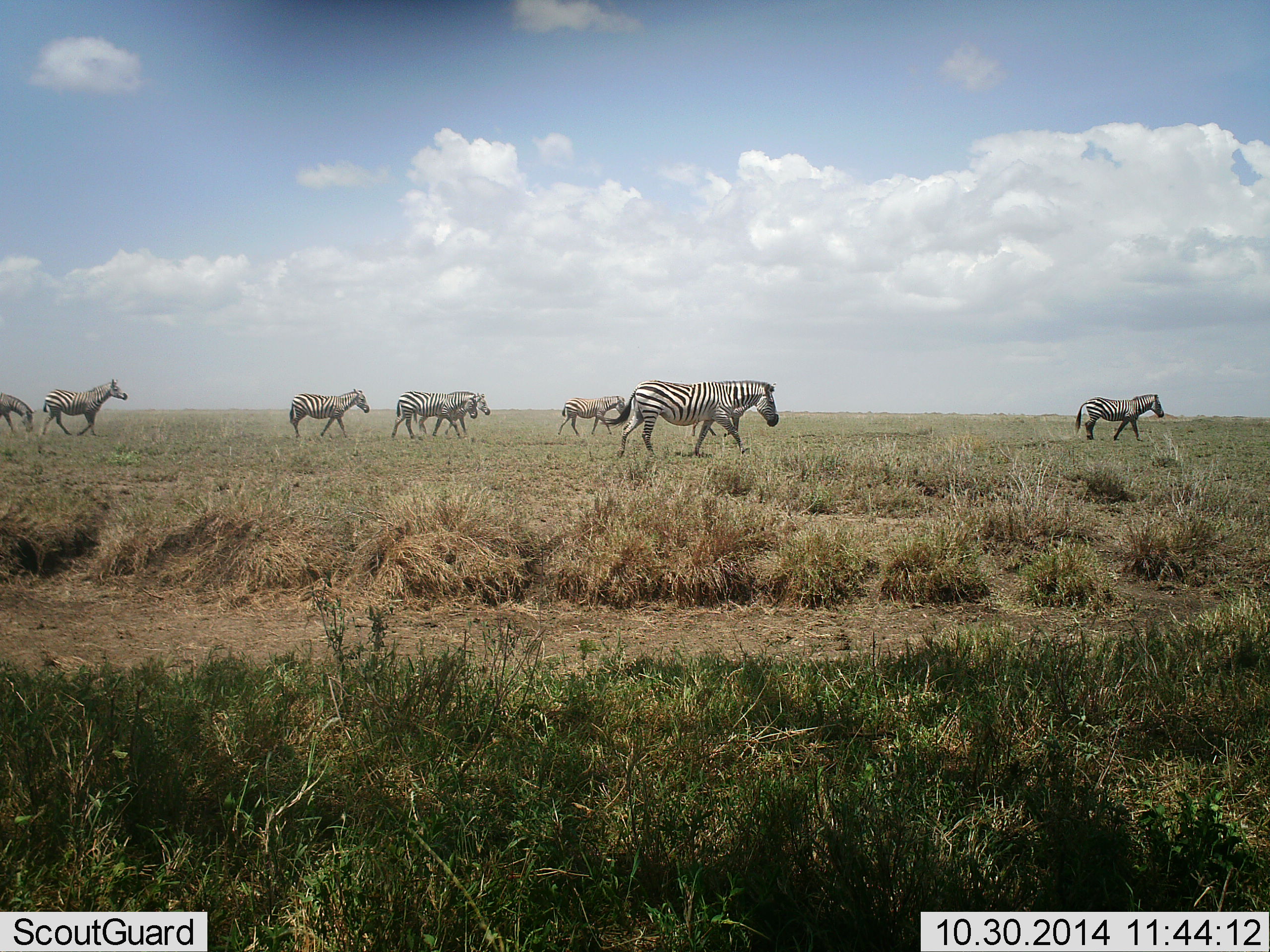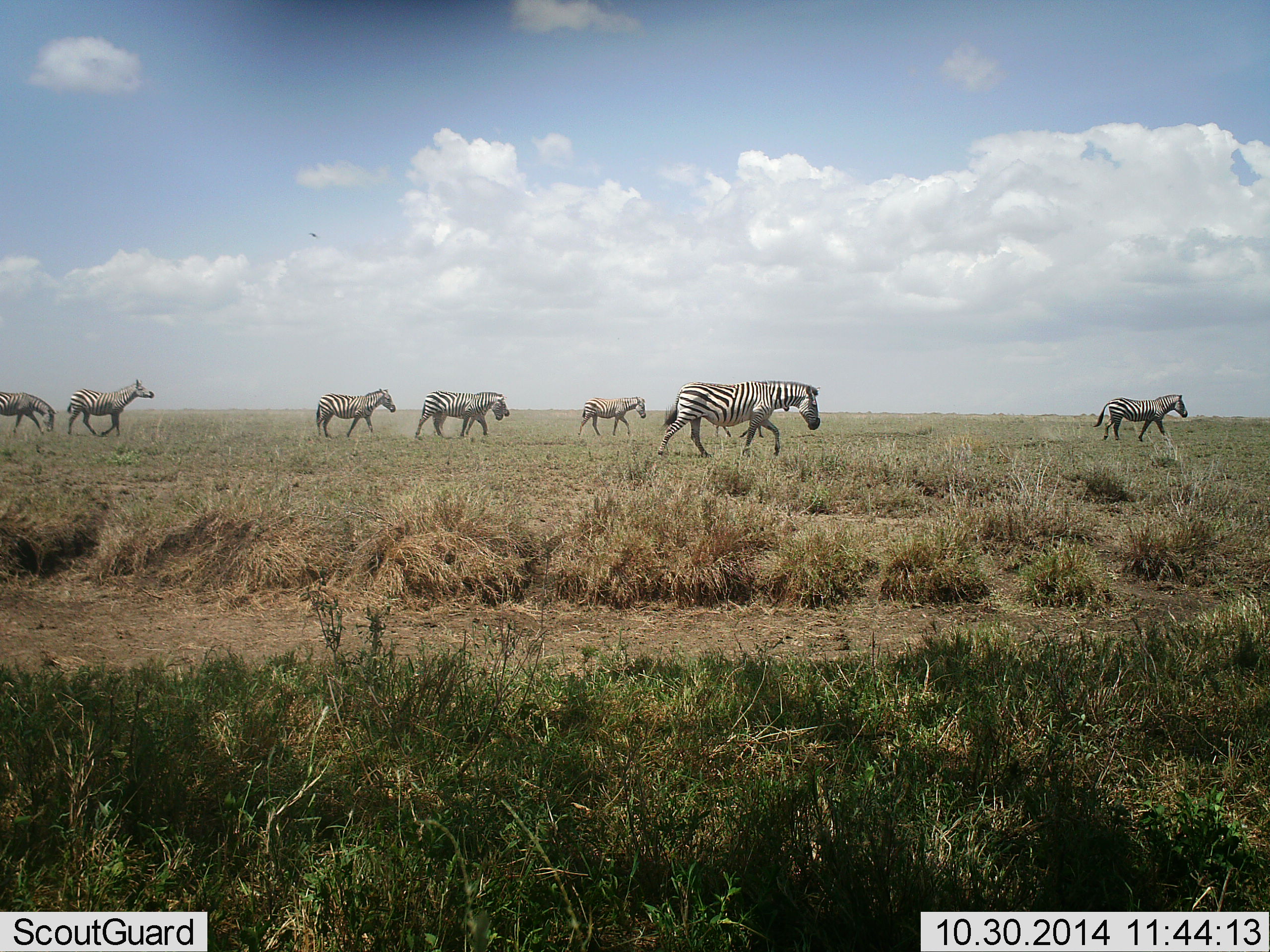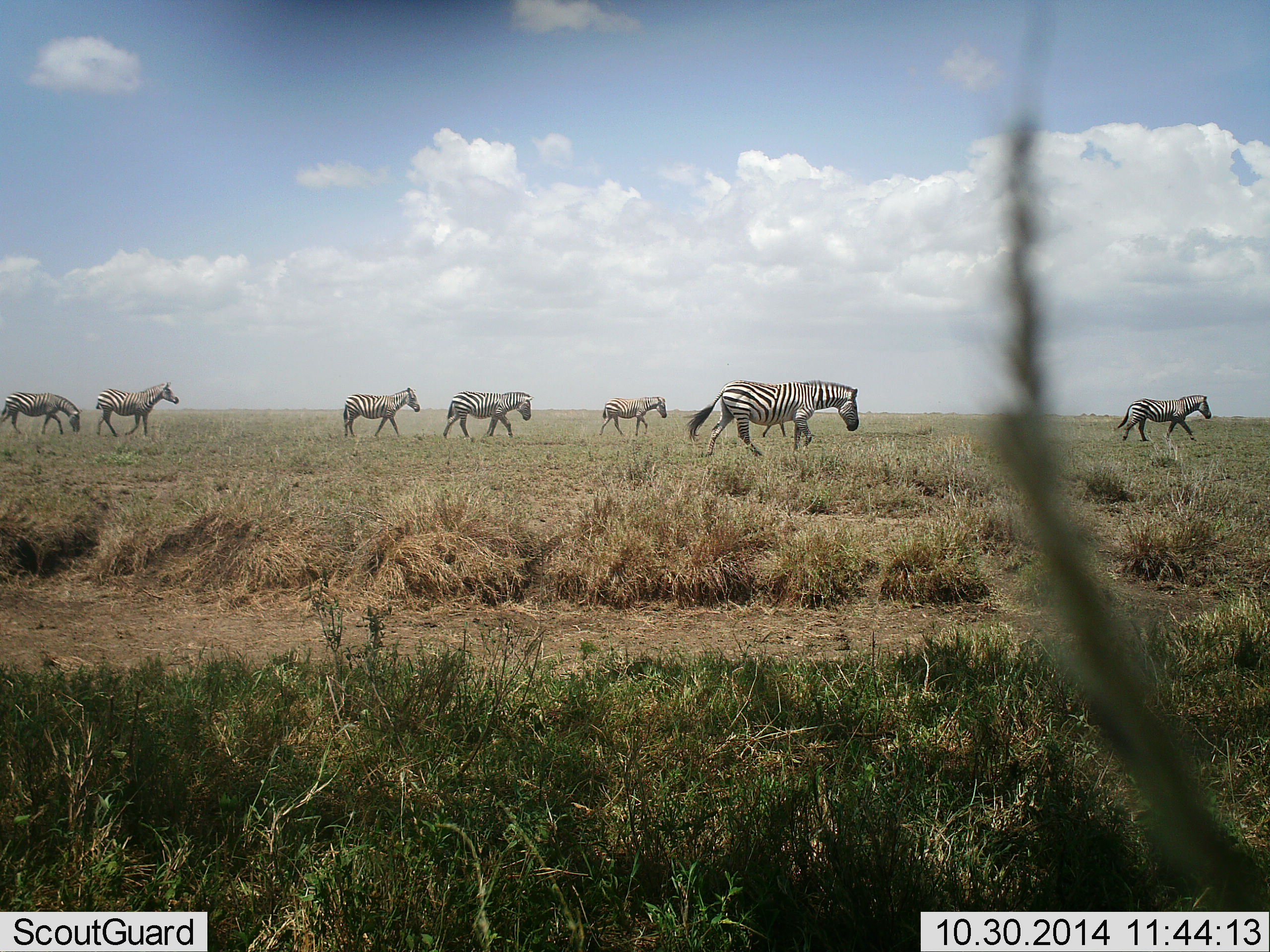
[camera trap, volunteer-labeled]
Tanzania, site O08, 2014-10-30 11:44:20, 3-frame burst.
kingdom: Animalia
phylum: Chordata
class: Mammalia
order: Perissodactyla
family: Equidae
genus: Equus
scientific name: Equus quagga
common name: plains zebra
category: zebra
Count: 9.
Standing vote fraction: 0%.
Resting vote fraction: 0%.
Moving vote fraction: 100%.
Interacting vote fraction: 0%.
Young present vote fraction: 9%.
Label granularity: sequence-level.